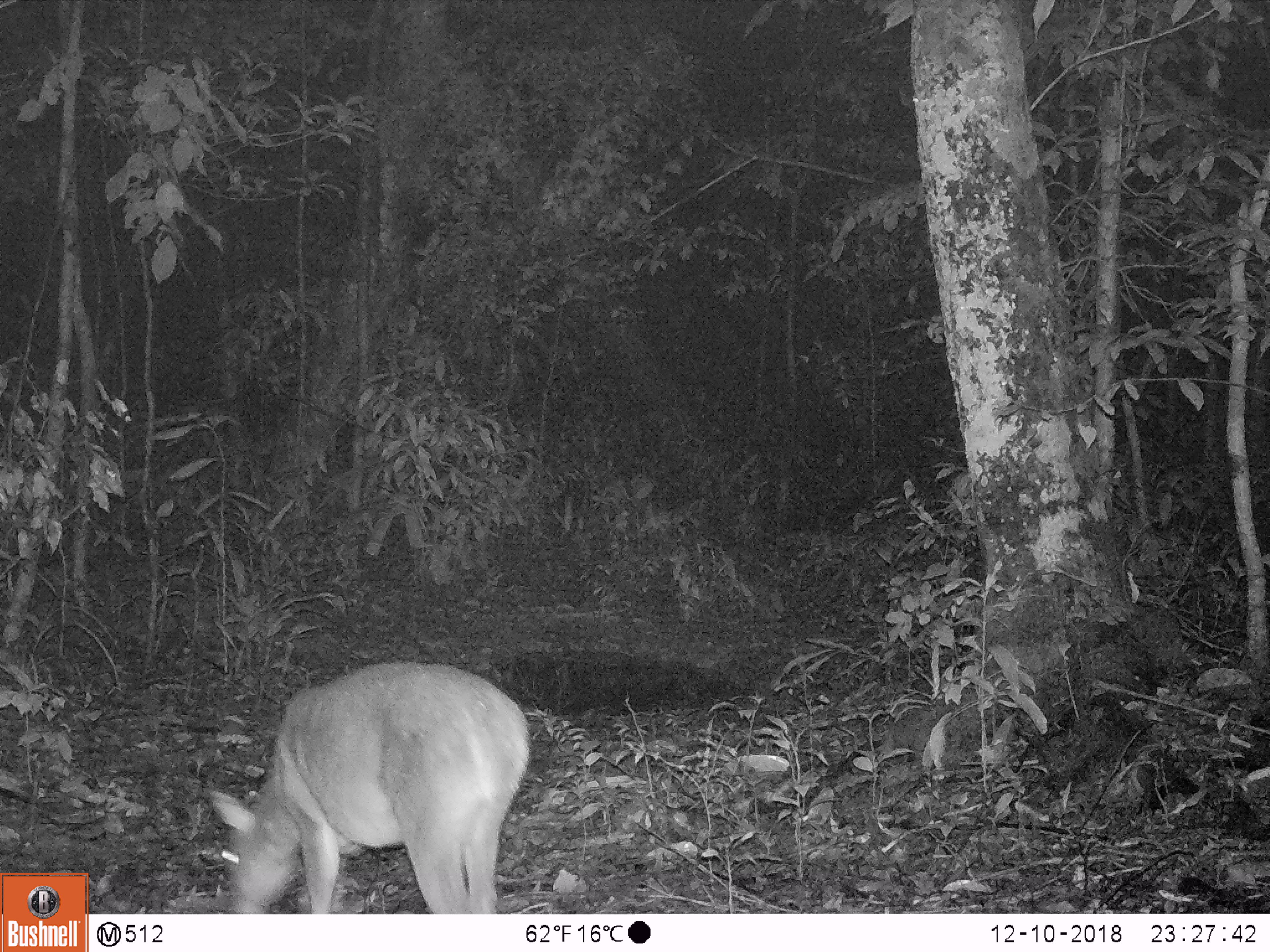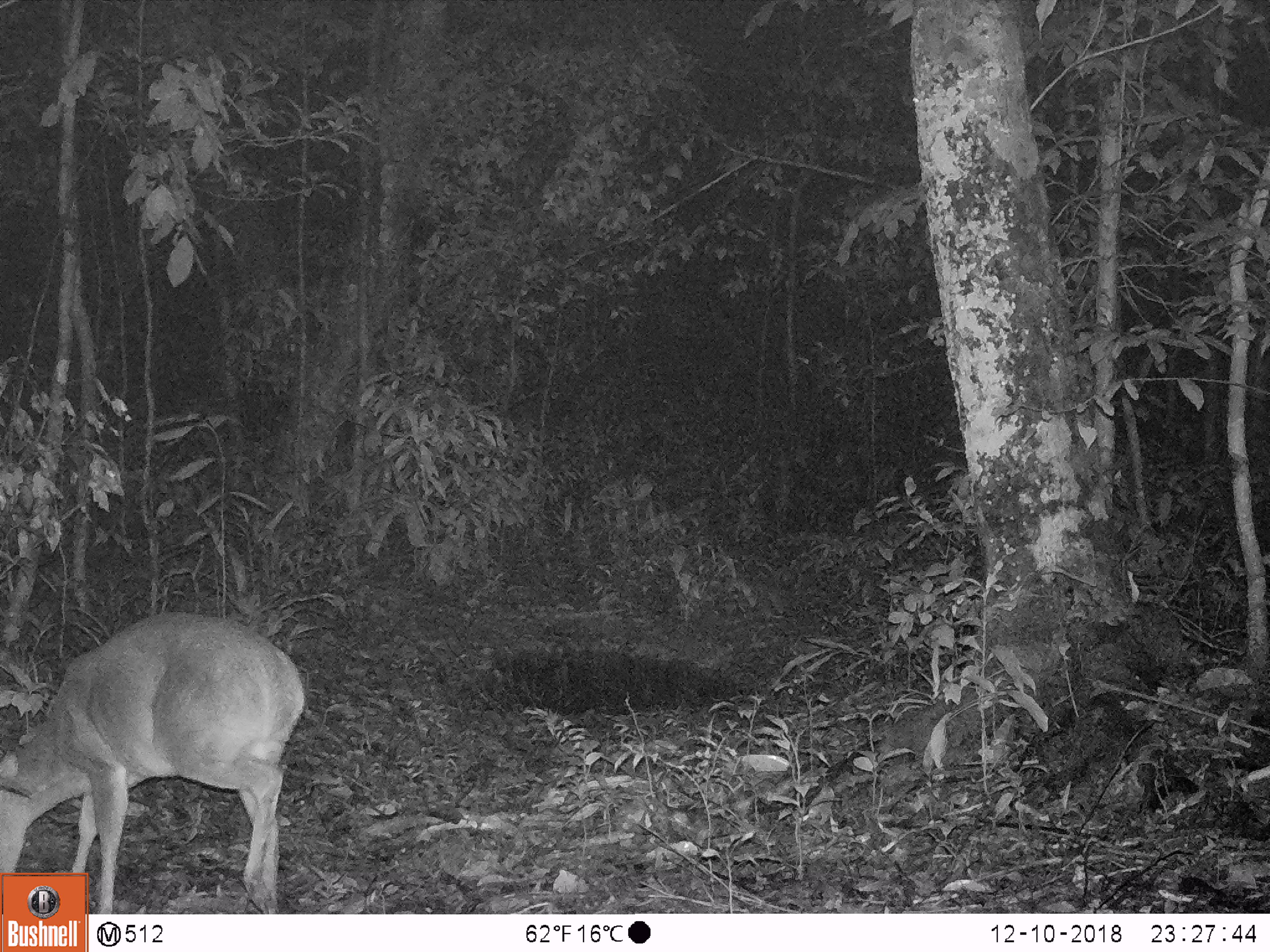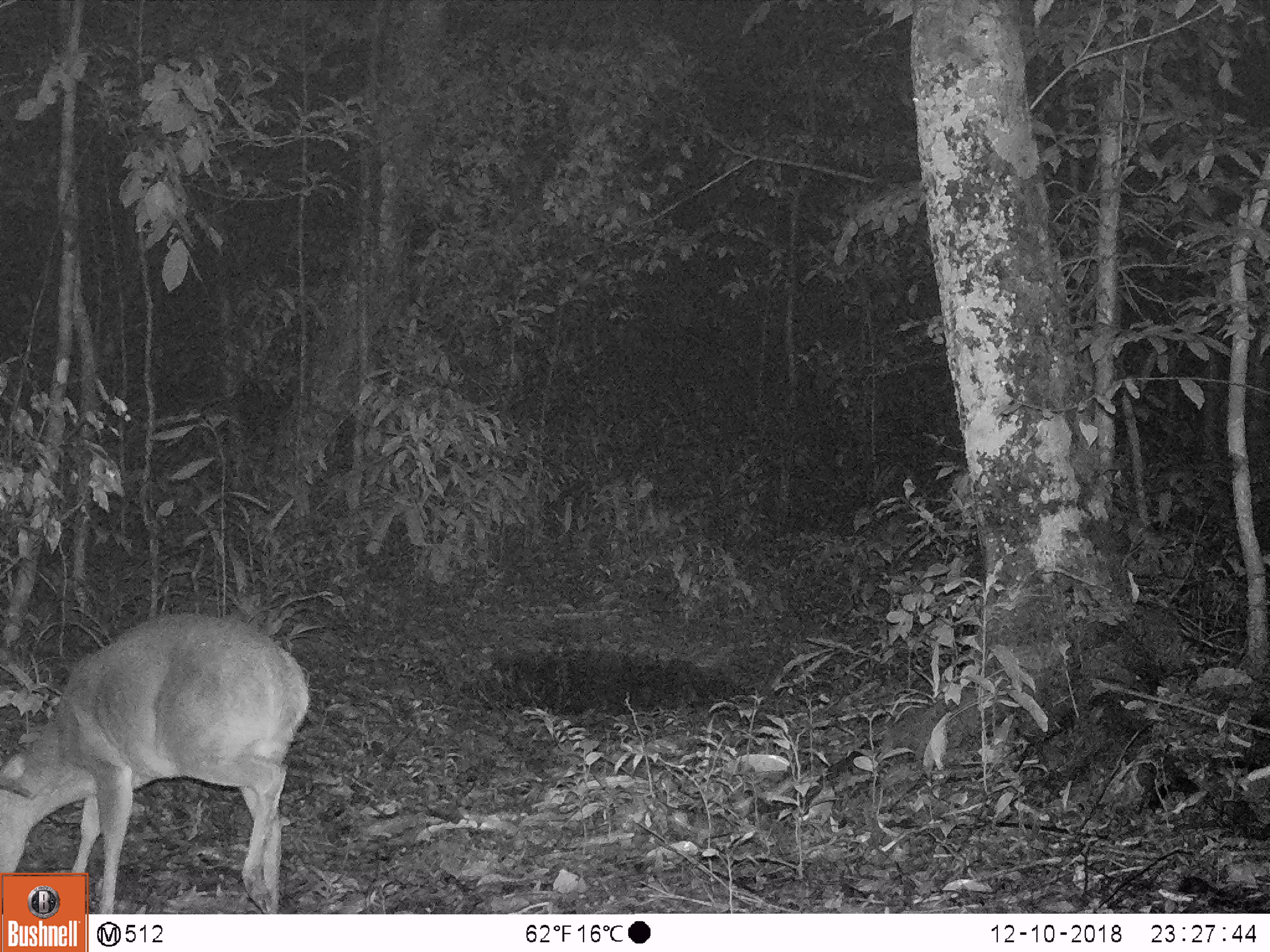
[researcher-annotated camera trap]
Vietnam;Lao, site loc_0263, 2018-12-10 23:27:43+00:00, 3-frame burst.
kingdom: Animalia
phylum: Chordata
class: Mammalia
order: Artiodactyla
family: Cervidae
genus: Muntiacus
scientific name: Muntiacus vuquangensis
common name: large-antlered muntjac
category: large antlered muntjac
Large antlered muntjac (large-antlered muntjac) (Muntiacus vuquangensis). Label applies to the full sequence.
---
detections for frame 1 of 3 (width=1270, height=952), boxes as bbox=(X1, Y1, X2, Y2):
large antlered muntjac: bbox=(207, 660, 529, 914)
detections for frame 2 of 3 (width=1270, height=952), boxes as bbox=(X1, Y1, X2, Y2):
large antlered muntjac: bbox=(0, 611, 303, 915)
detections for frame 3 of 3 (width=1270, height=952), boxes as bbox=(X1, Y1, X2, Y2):
large antlered muntjac: bbox=(0, 611, 308, 913)